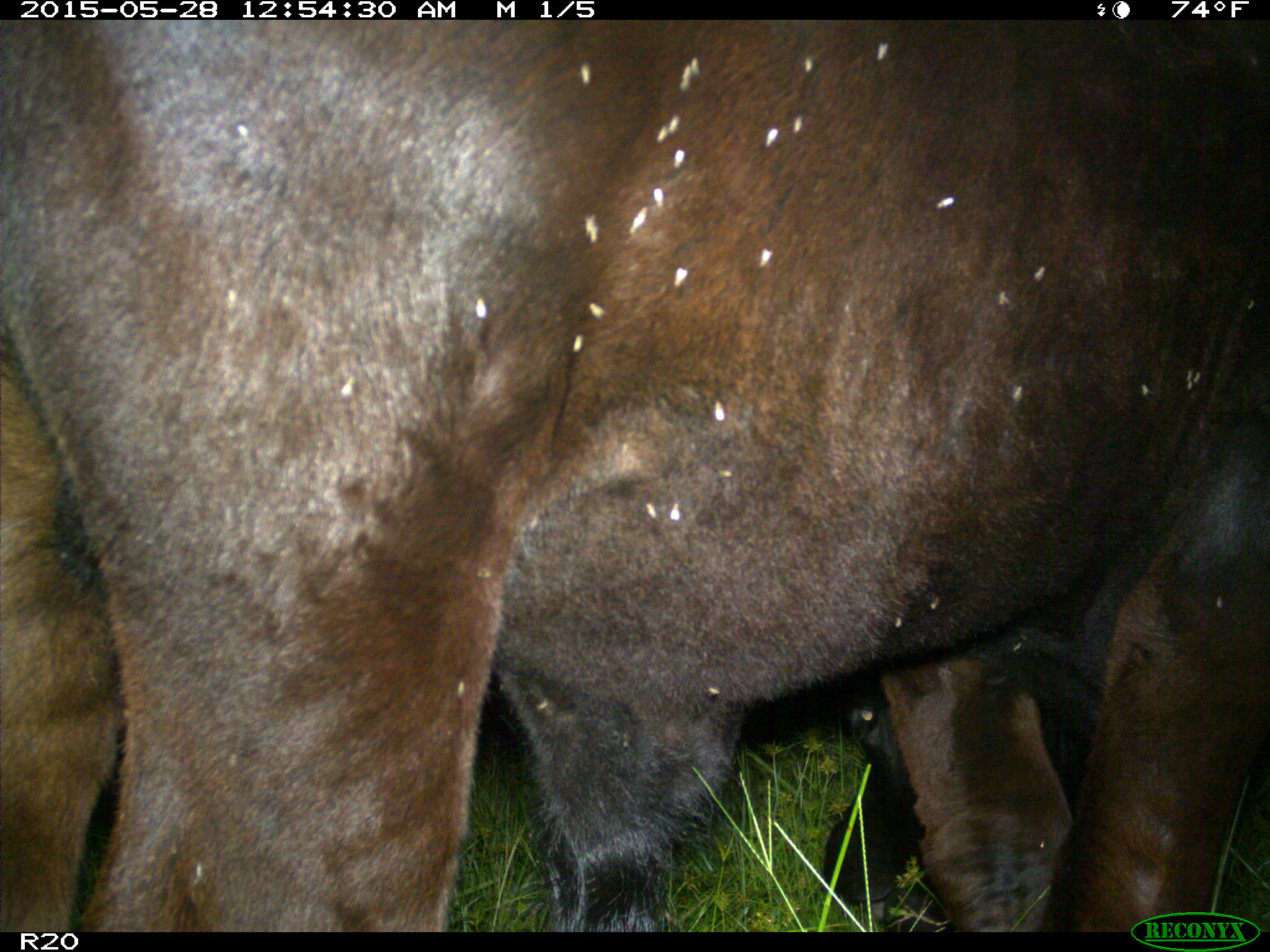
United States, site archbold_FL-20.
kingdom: Animalia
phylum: Chordata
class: Mammalia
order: Artiodactyla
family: Bovidae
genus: Bos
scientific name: Bos taurus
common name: domestic cow